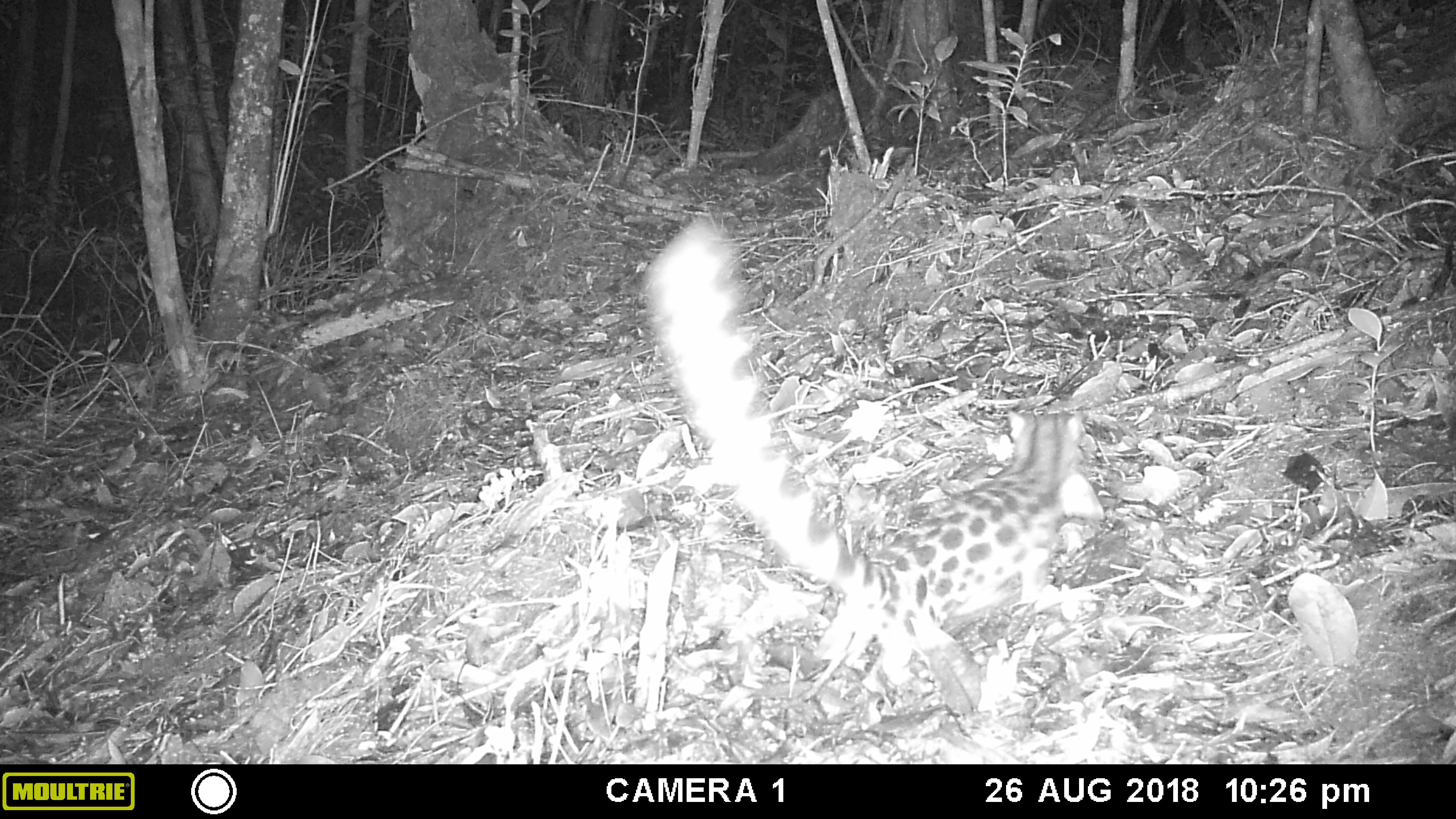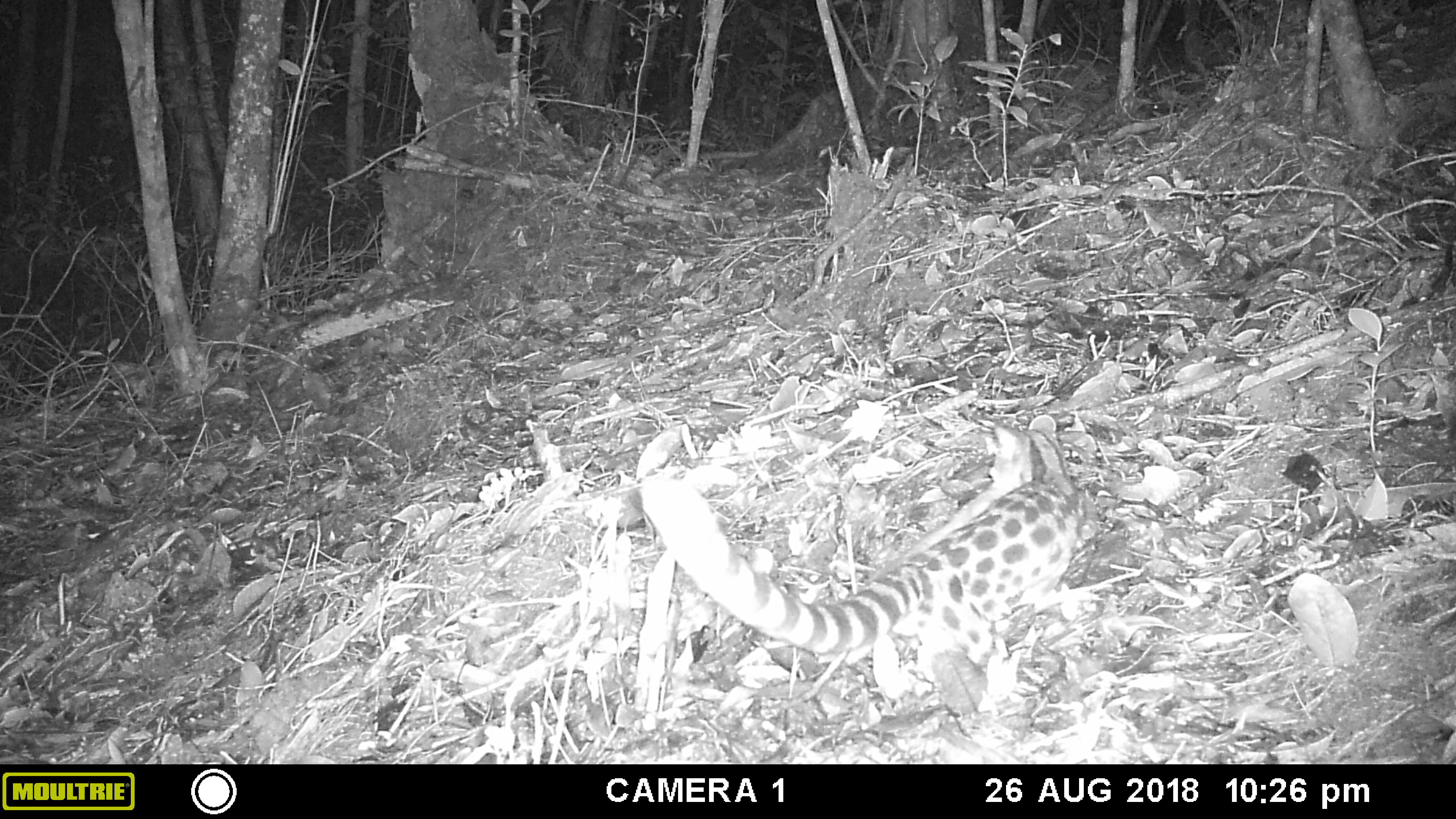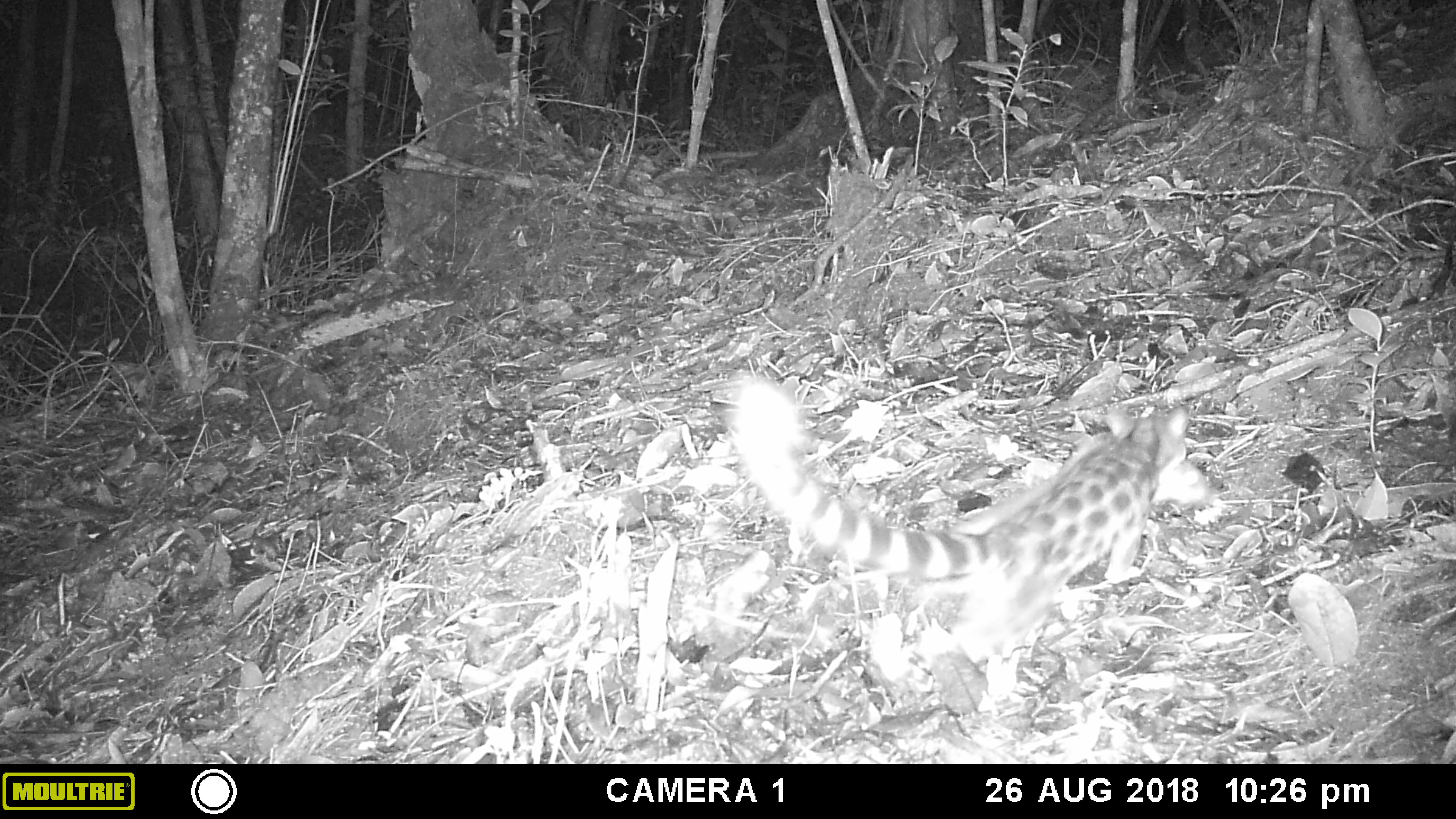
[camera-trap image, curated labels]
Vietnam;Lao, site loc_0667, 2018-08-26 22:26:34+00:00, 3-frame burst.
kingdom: Animalia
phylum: Chordata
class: Mammalia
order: Carnivora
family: Prionodontidae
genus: Prionodon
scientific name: Prionodon pardicolor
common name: spotted linsang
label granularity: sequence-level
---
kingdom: Animalia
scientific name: Animalia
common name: animal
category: unidentified animal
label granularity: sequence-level